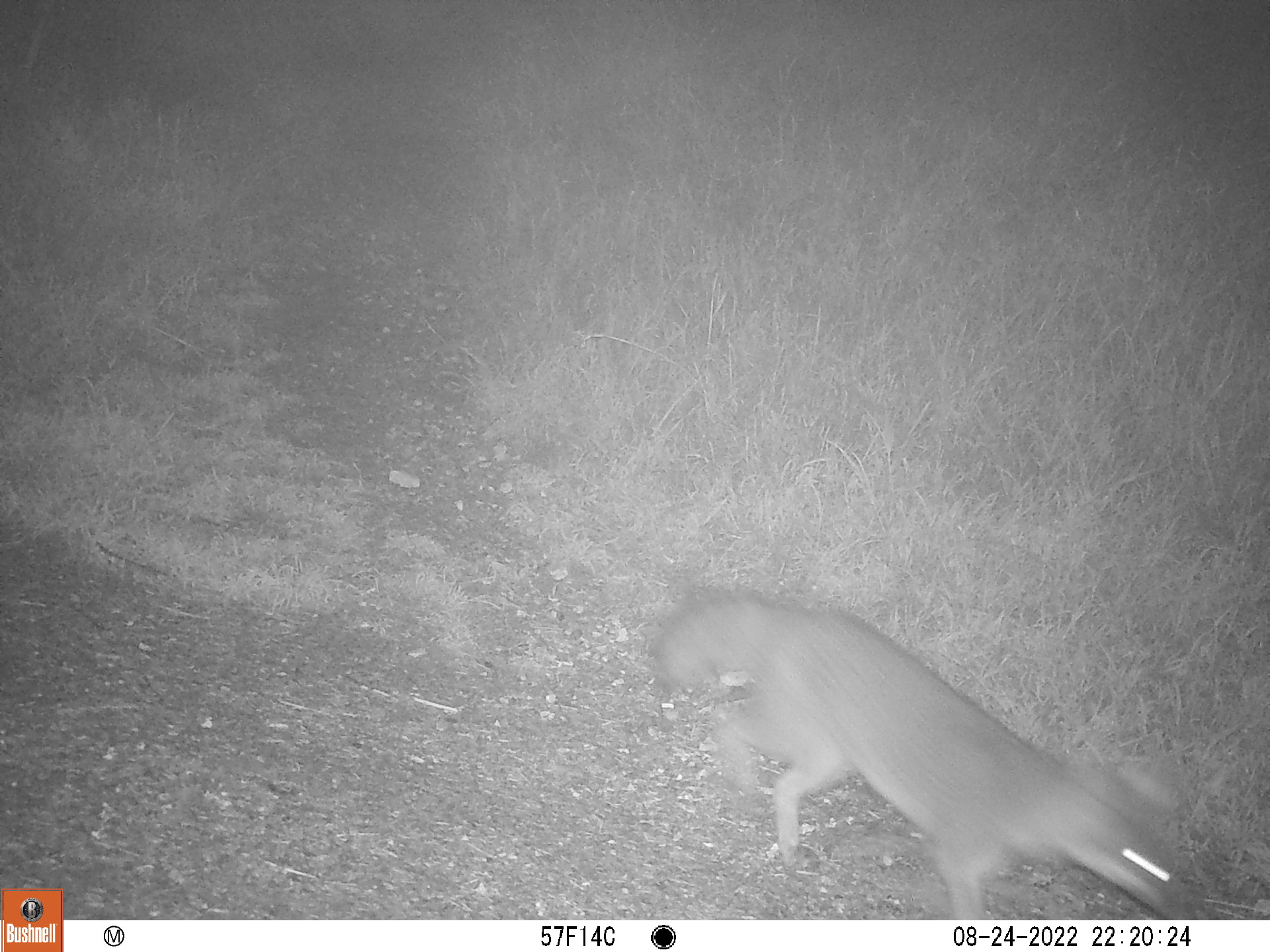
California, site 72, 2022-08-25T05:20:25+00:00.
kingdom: Animalia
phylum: Chordata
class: Mammalia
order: Carnivora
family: Canidae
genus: Urocyon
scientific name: Urocyon cinereoargenteus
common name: gray fox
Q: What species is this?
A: Gray fox (Urocyon cinereoargenteus).